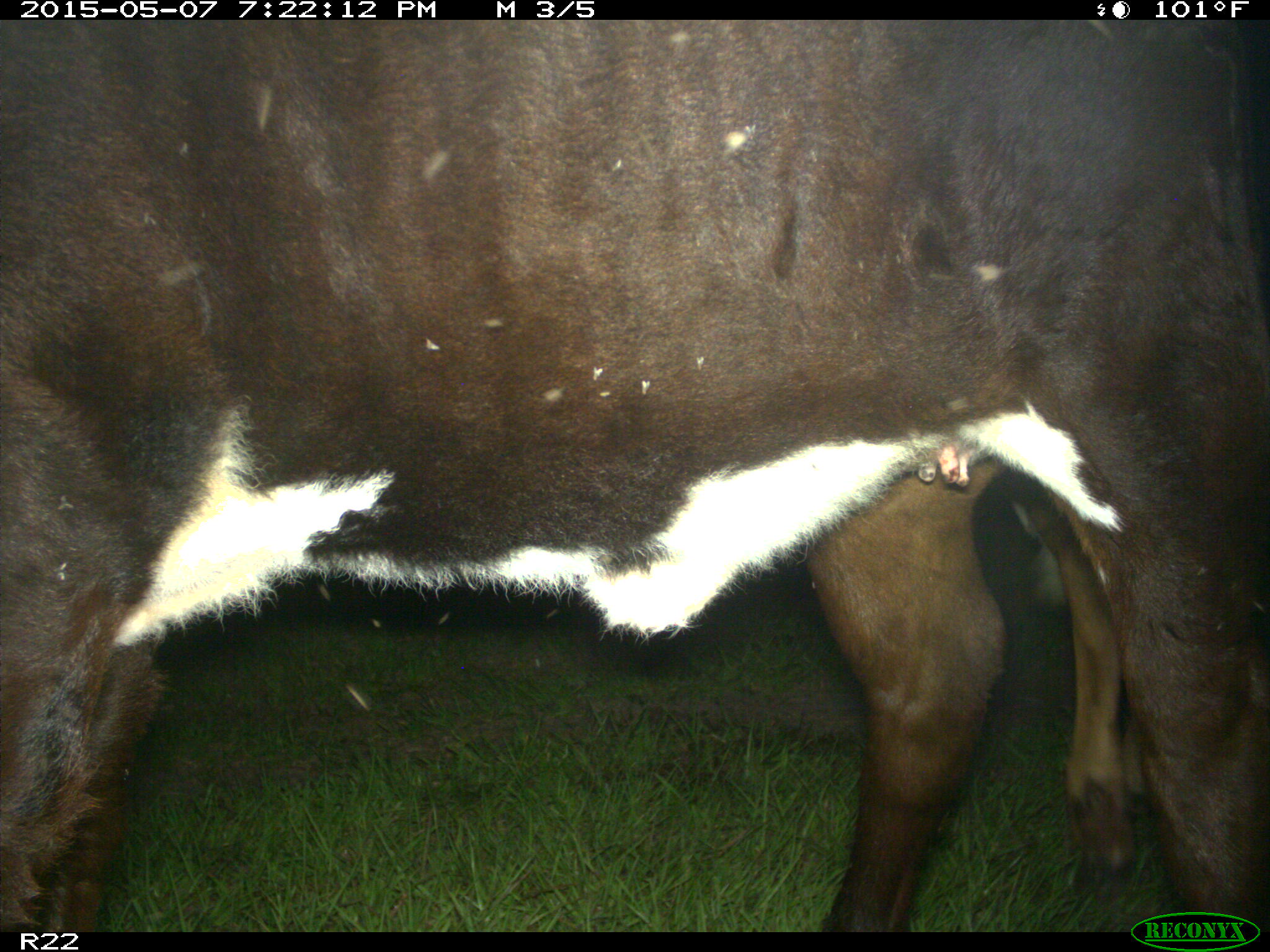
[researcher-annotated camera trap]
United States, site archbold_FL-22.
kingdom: Animalia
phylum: Chordata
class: Mammalia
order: Artiodactyla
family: Bovidae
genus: Bos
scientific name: Bos taurus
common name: domestic cow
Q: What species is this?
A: Bos taurus (domestic cow).